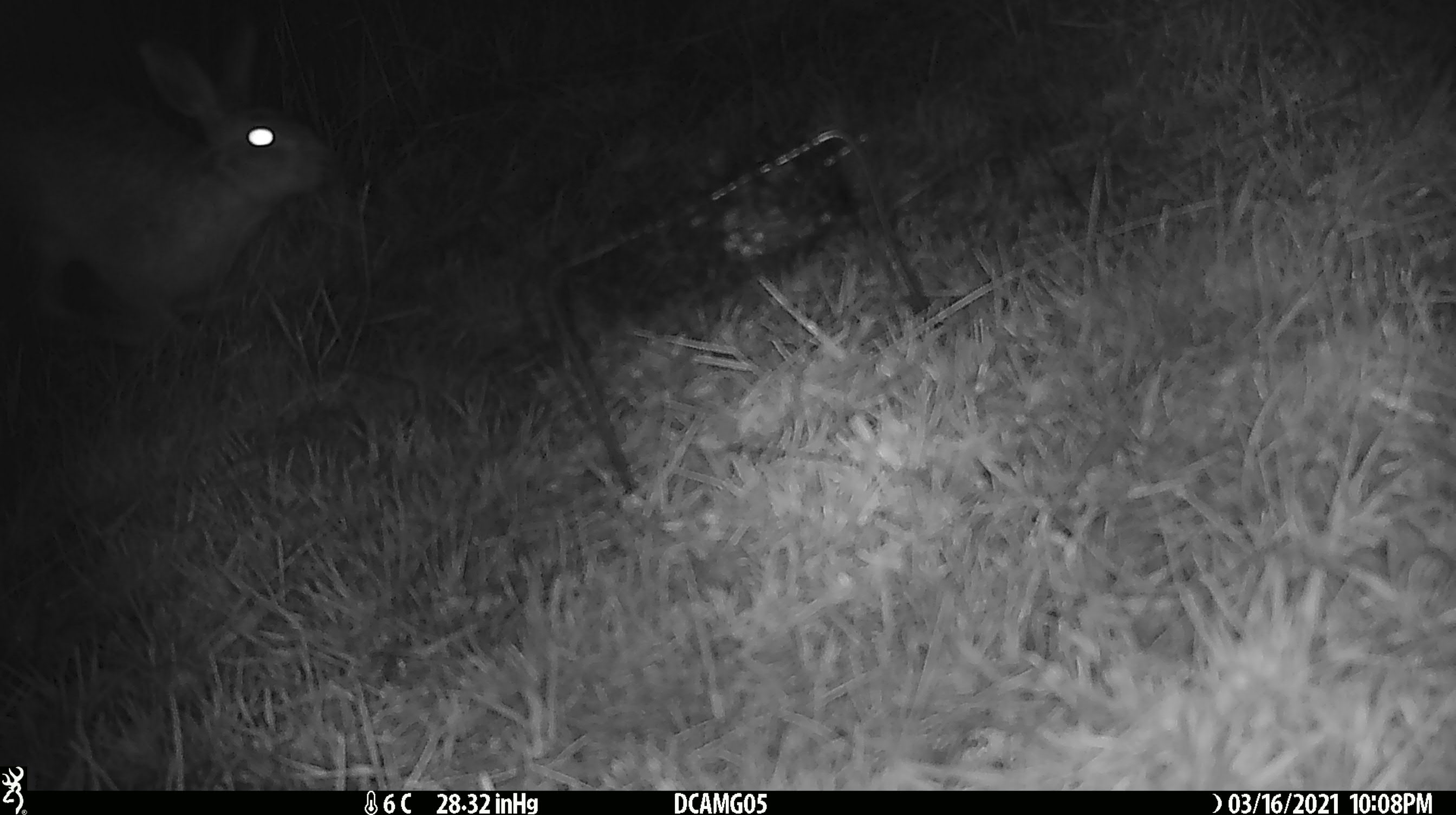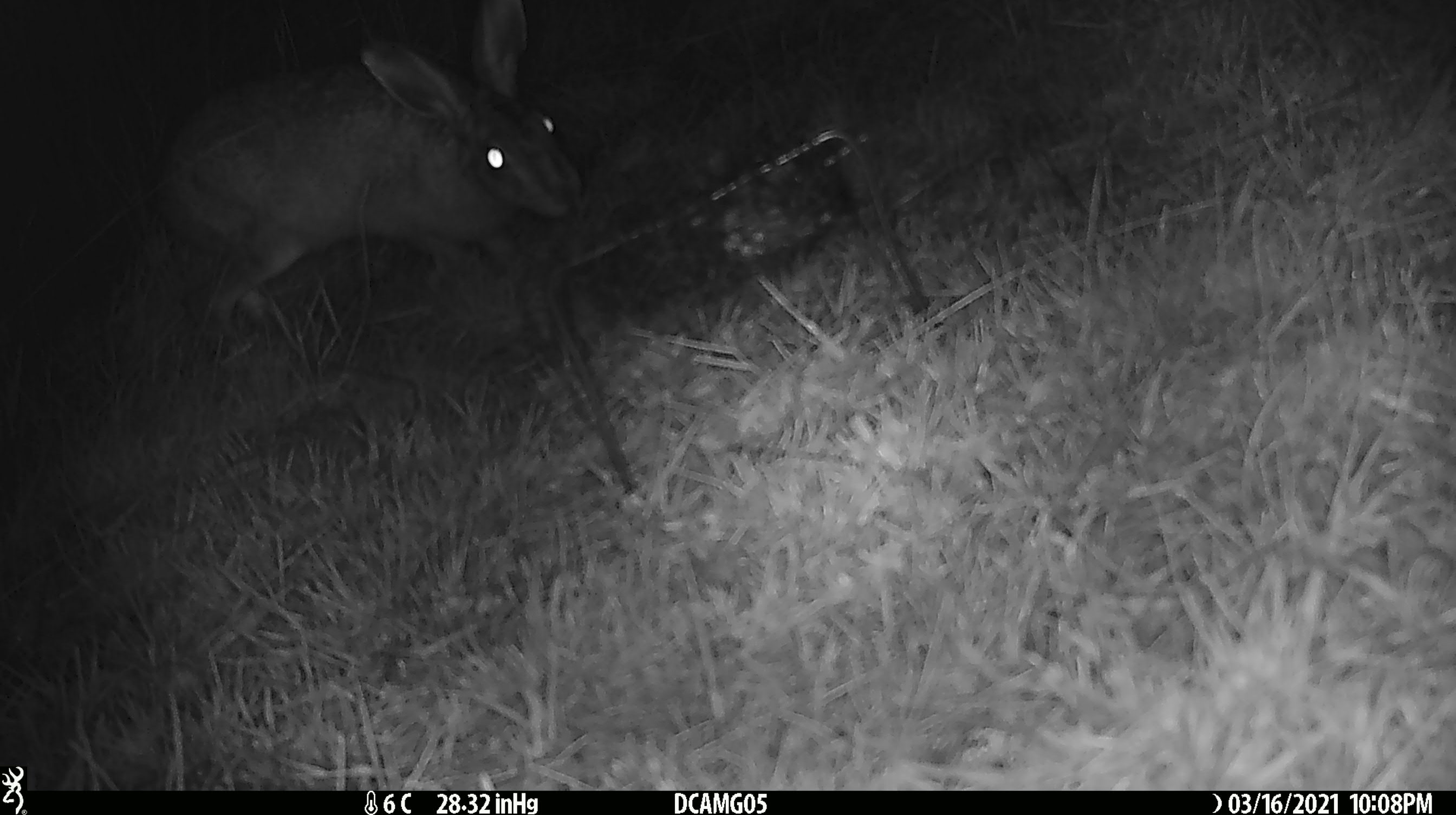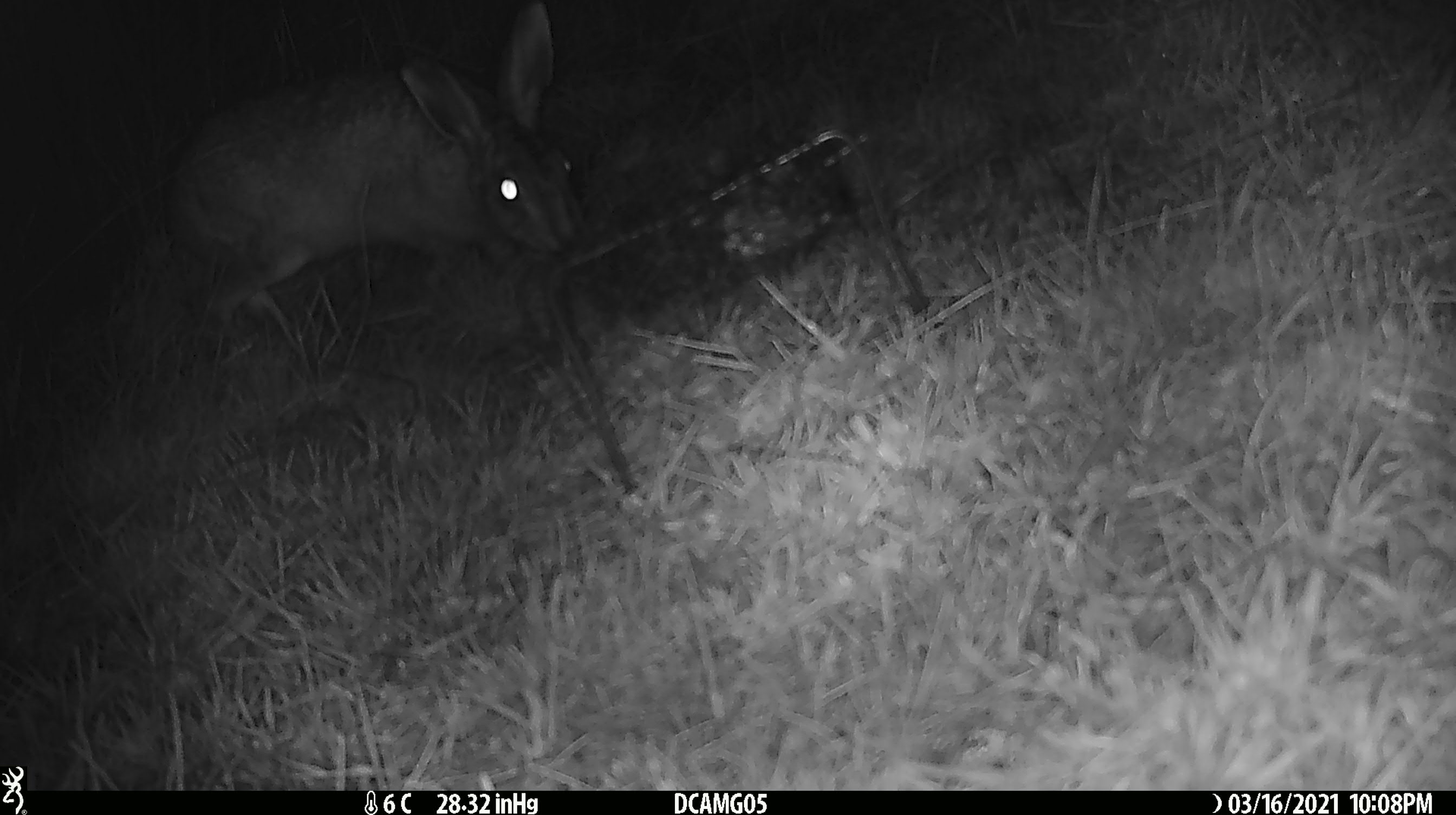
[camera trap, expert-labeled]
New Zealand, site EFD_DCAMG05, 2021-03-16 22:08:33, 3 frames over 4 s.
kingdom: Animalia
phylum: Chordata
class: Mammalia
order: Lagomorpha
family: Leporidae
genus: Lepus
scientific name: Lepus europaeus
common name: brown hare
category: hare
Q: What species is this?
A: Hare (brown hare) (Lepus europaeus).